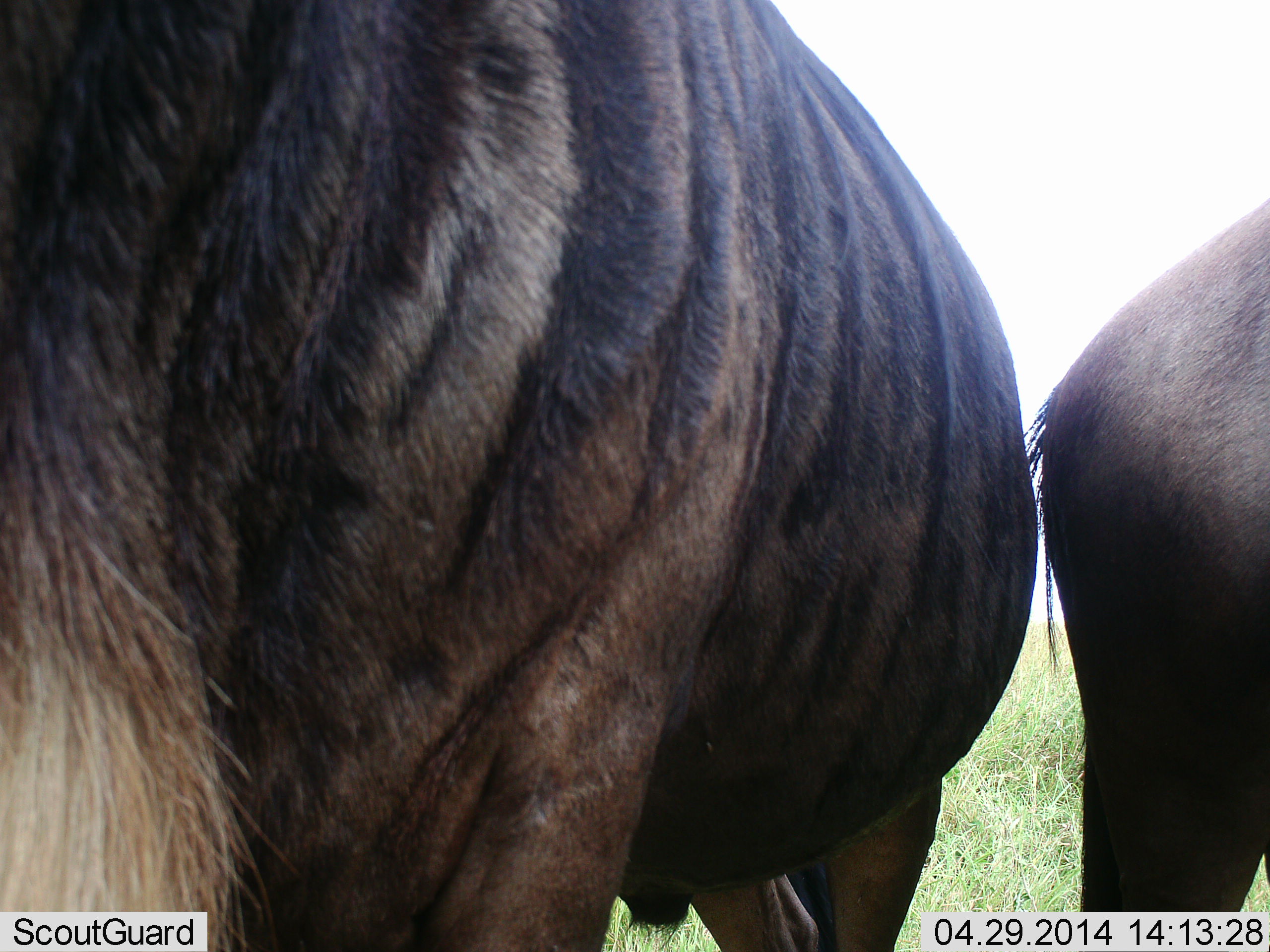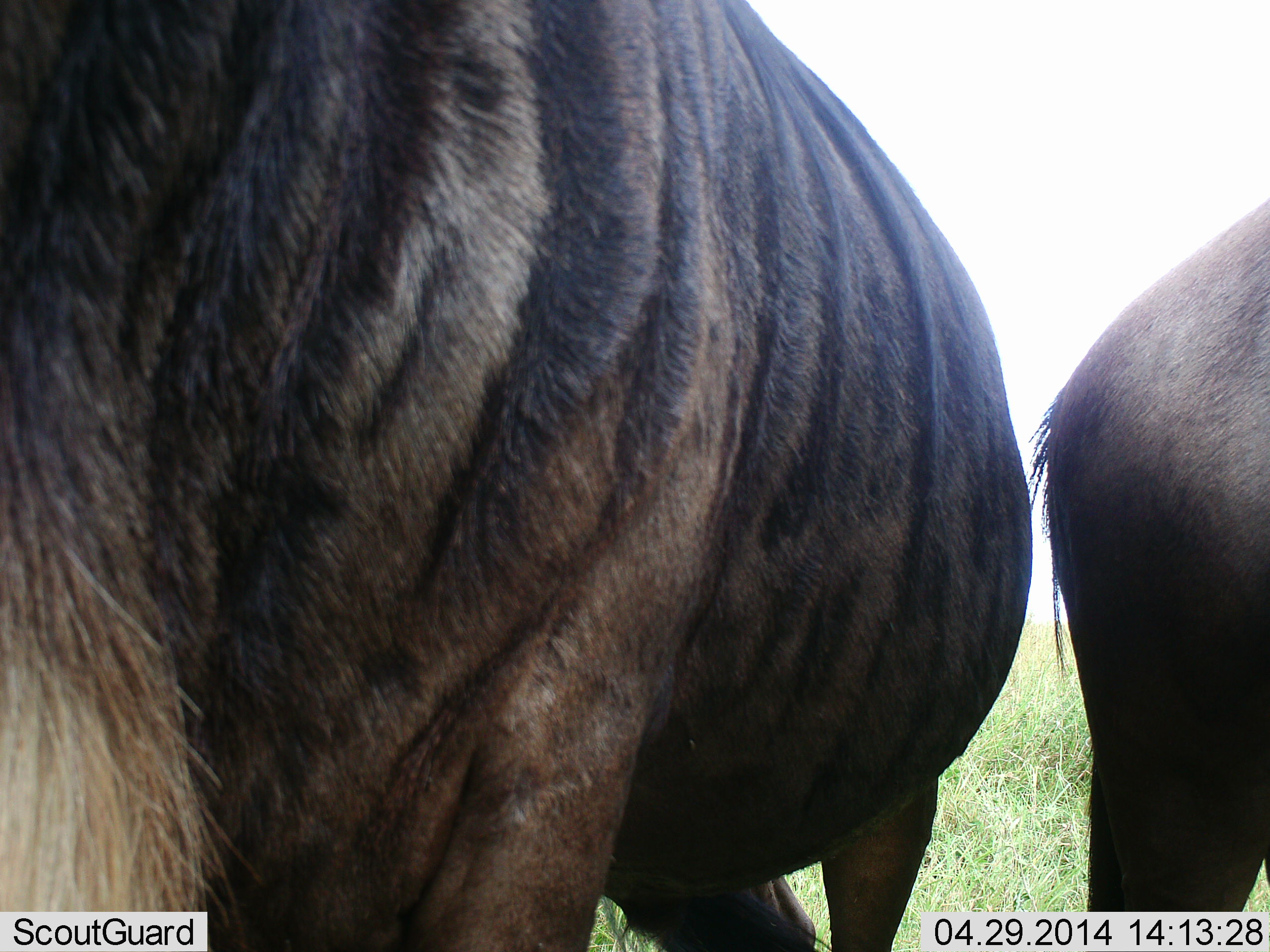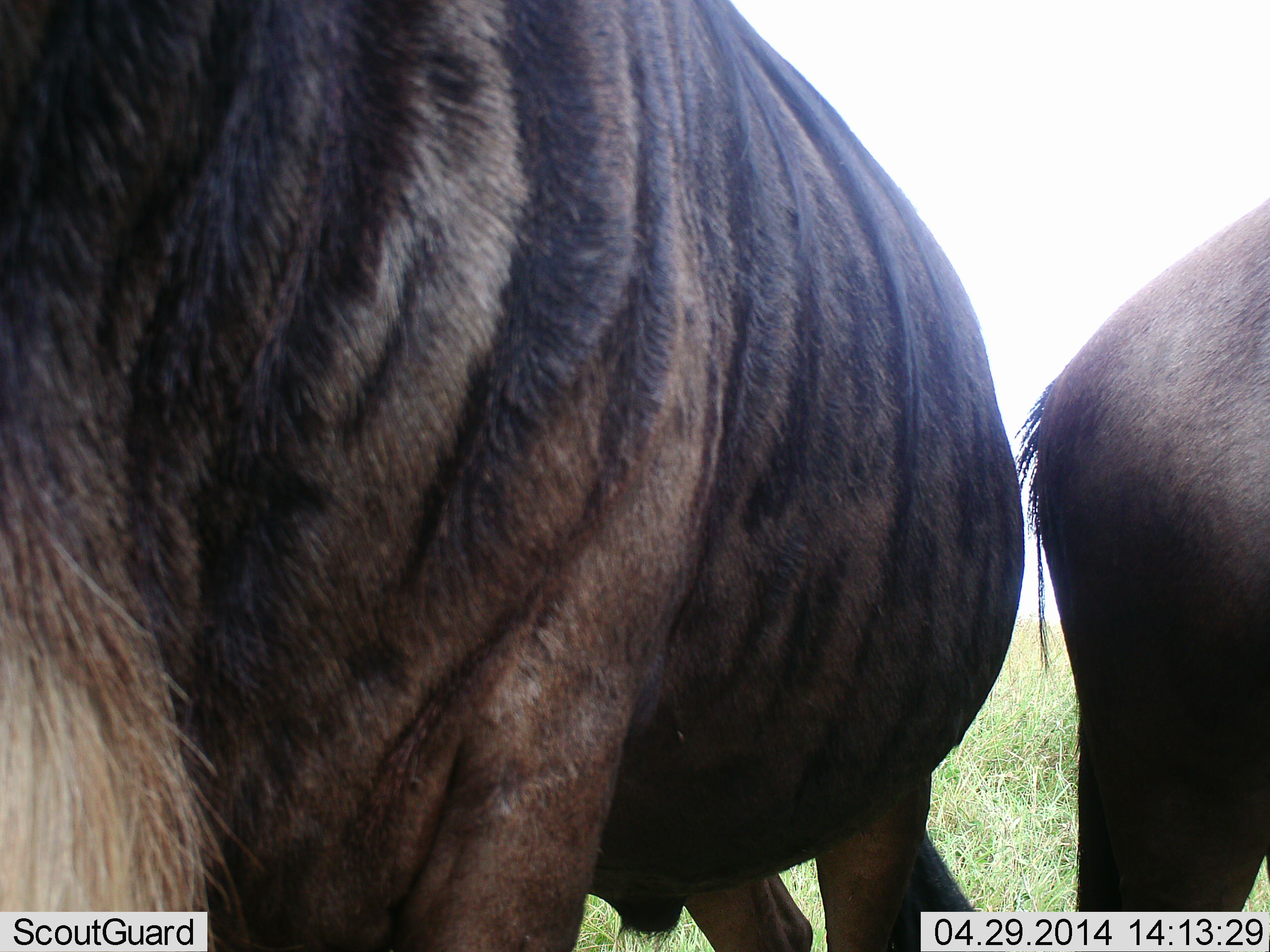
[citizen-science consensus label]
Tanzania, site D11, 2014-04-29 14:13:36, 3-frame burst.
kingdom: Animalia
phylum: Chordata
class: Mammalia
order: Artiodactyla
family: Bovidae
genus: Connochaetes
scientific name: Connochaetes taurinus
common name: blue wildebeest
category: wildebeest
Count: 2.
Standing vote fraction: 80%.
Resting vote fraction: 10%.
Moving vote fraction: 0%.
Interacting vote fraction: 10%.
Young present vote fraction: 0%.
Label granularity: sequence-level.